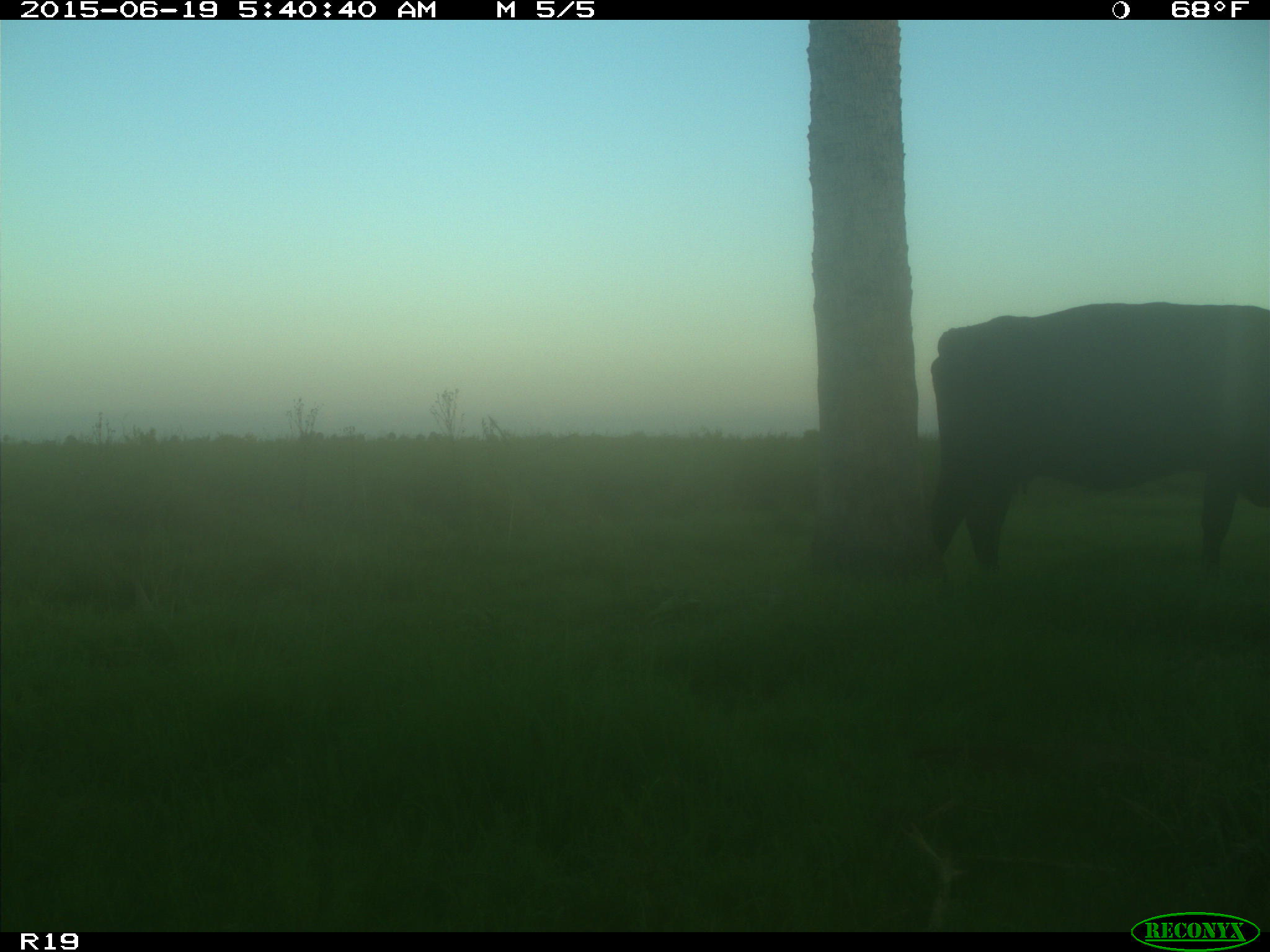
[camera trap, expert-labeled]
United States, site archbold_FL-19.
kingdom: Animalia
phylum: Chordata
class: Mammalia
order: Artiodactyla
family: Bovidae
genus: Bos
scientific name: Bos taurus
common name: domestic cow